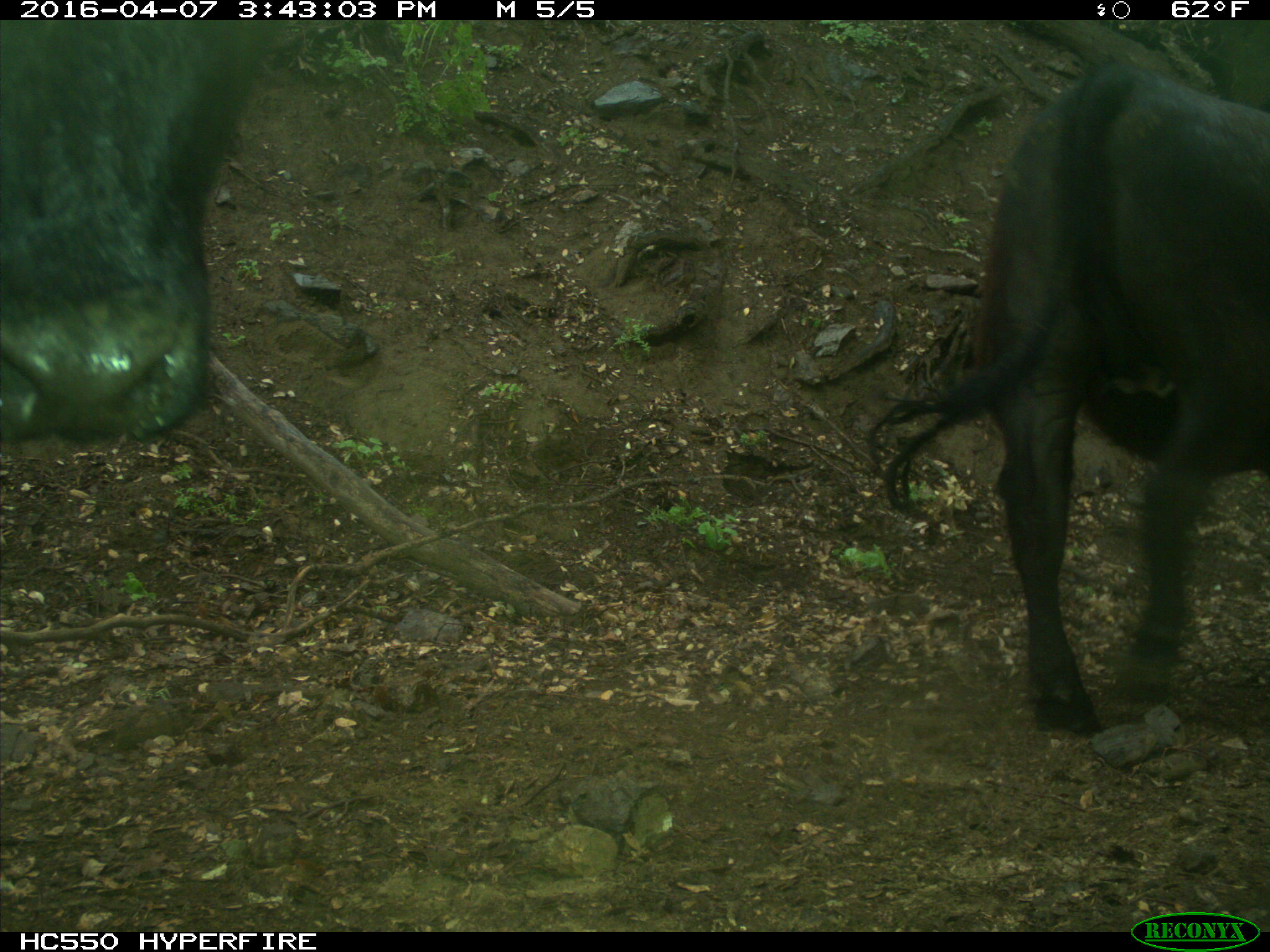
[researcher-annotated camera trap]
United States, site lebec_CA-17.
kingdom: Animalia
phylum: Chordata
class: Mammalia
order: Artiodactyla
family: Bovidae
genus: Bos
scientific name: Bos taurus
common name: domestic cow